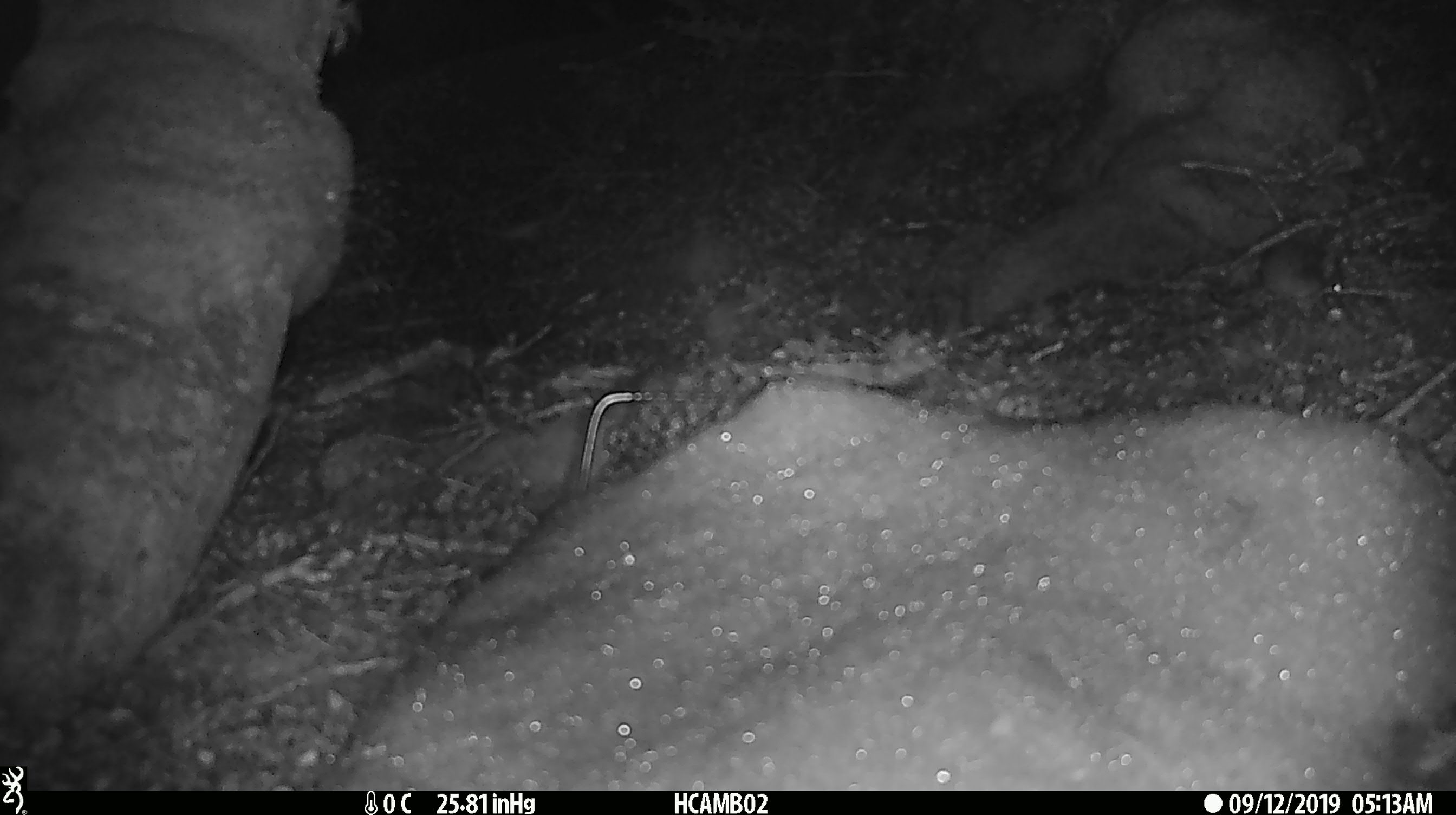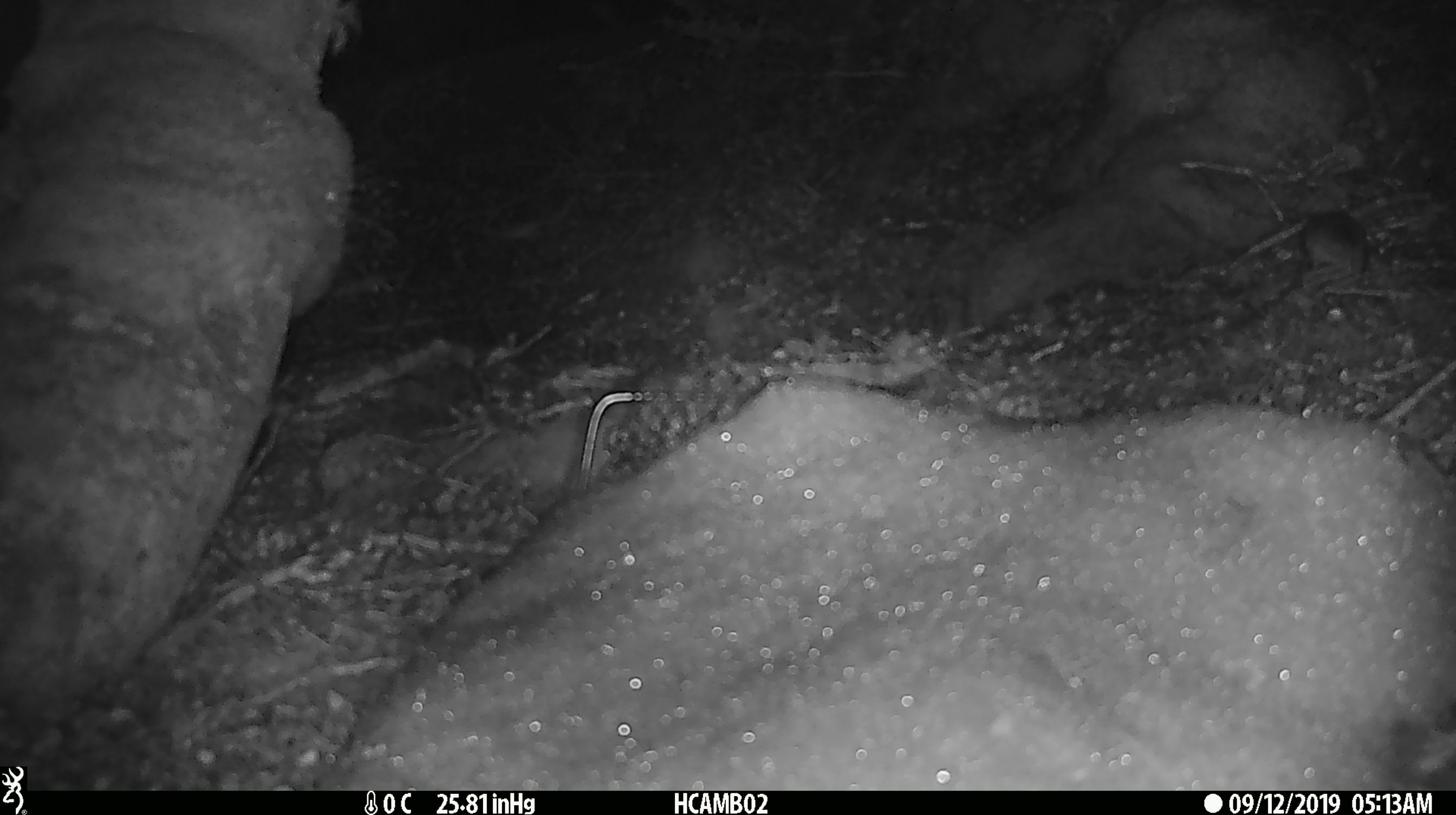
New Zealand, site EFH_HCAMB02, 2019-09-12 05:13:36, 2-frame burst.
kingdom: Animalia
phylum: Chordata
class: Mammalia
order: Rodentia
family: Muridae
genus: Mus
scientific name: Mus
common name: mouse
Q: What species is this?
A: Mouse (Mus).